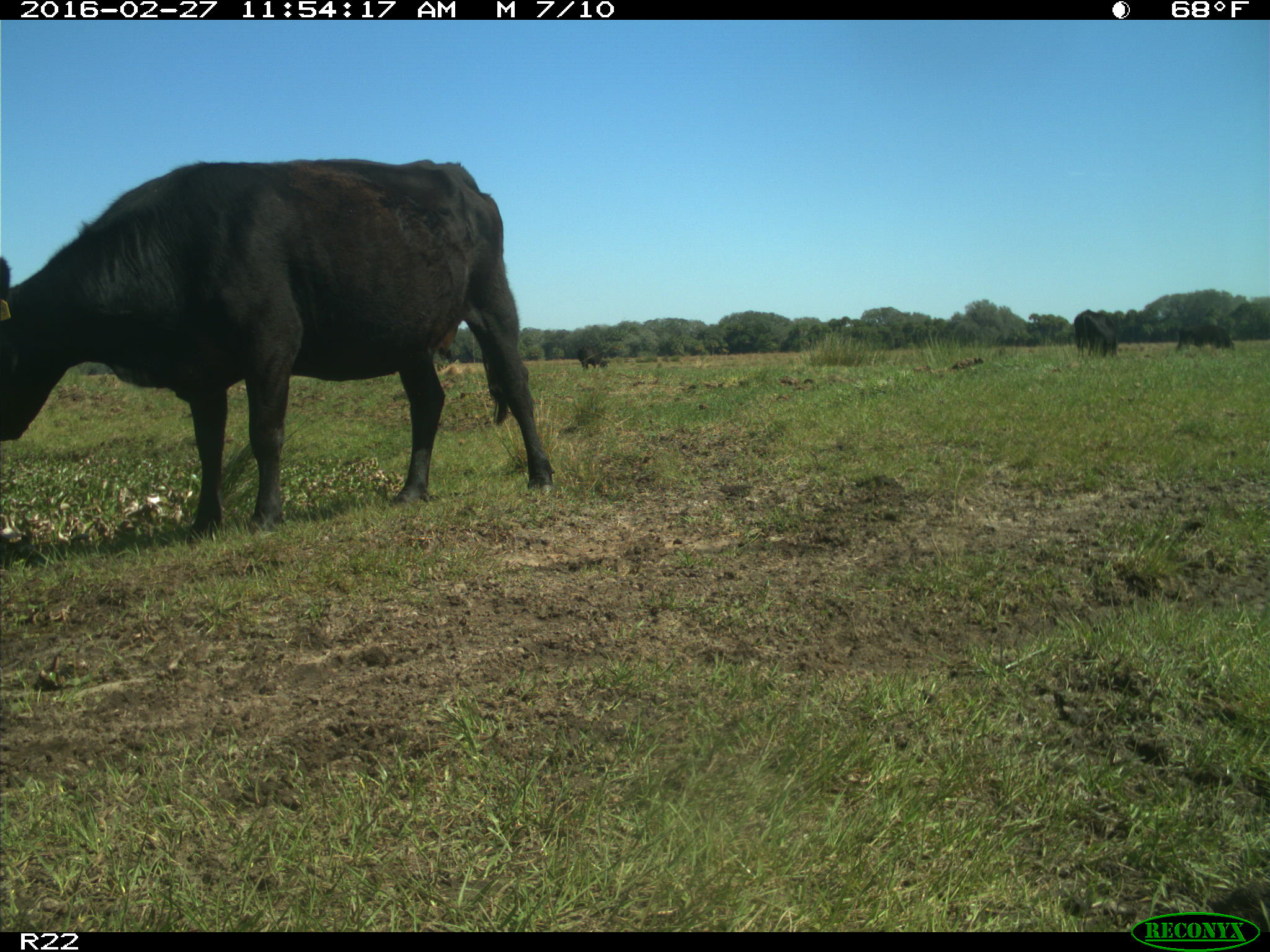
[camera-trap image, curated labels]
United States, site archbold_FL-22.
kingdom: Animalia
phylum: Chordata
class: Mammalia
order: Artiodactyla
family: Bovidae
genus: Bos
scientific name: Bos taurus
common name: domestic cow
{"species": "Bos taurus (domestic cow)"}